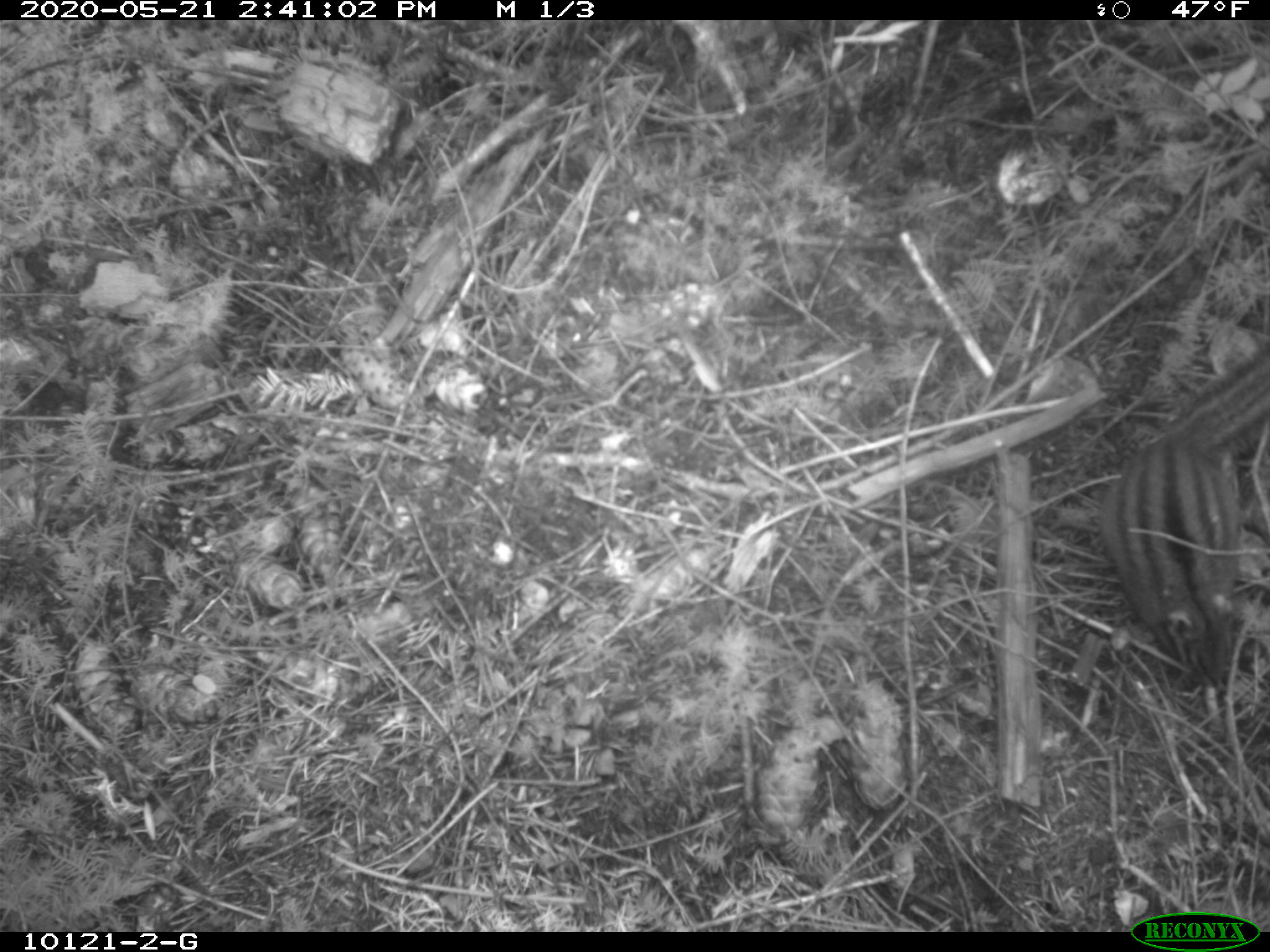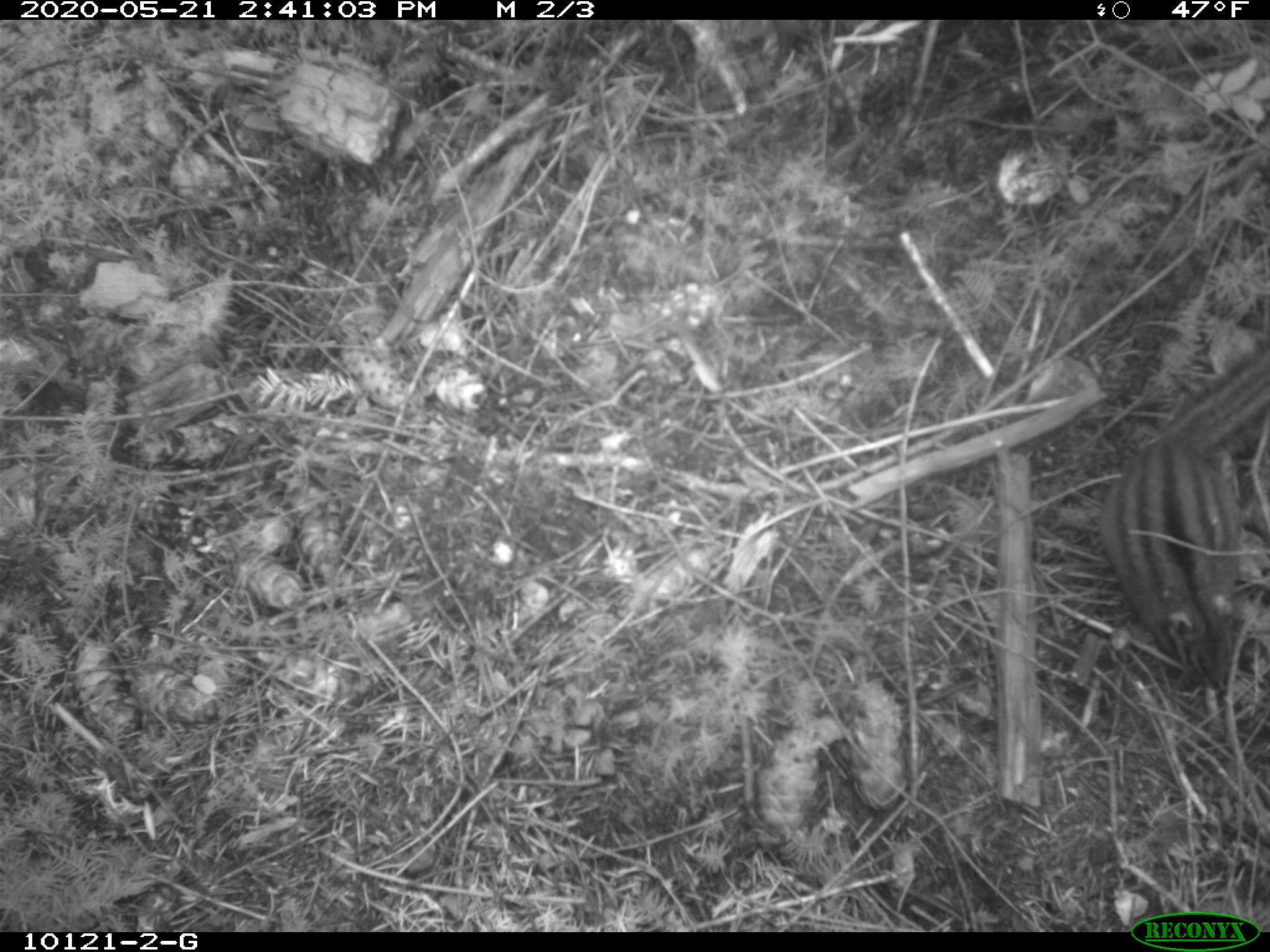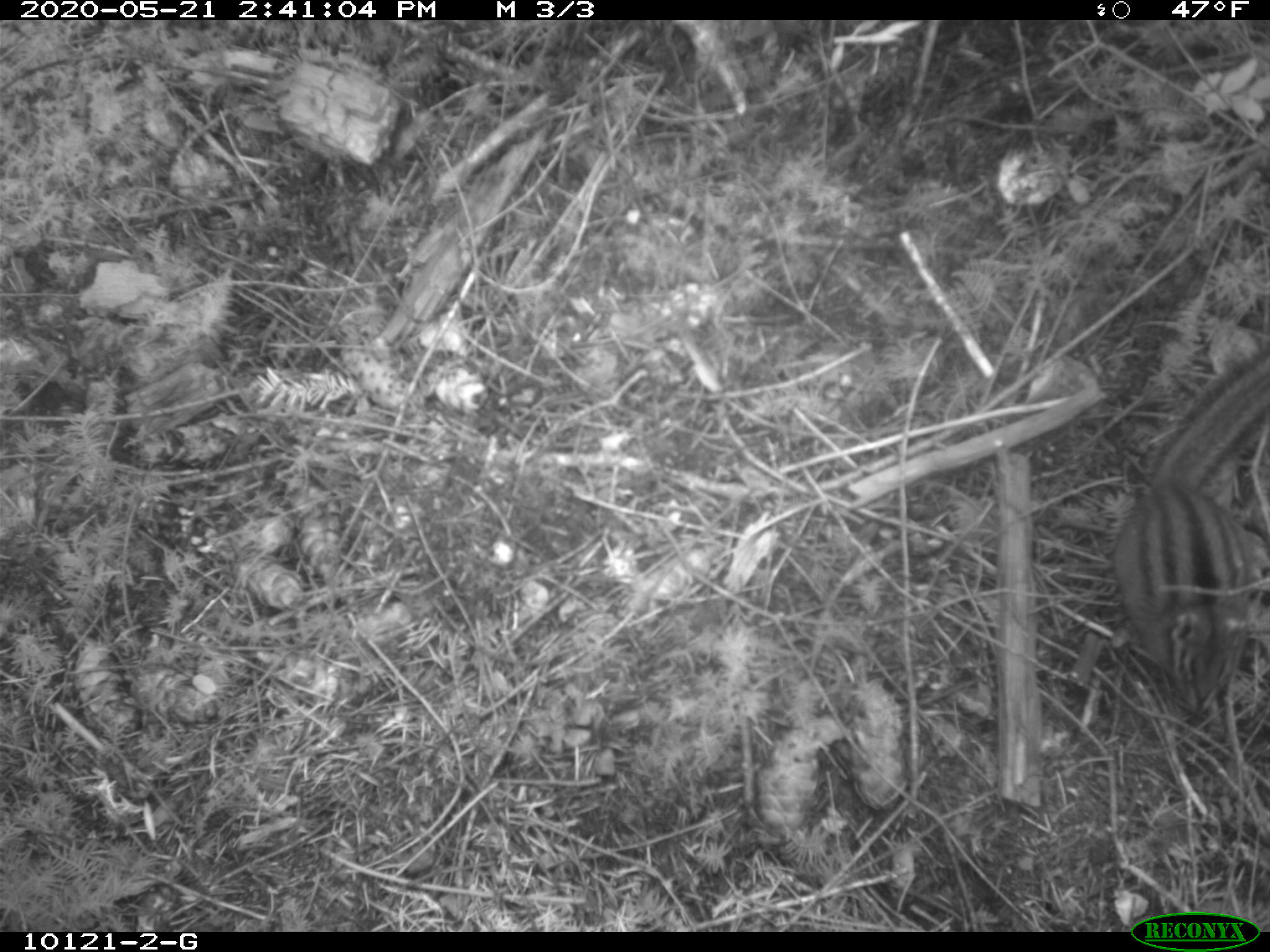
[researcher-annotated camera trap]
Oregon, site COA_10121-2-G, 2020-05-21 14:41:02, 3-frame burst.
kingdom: Animalia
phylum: Chordata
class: Mammalia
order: Rodentia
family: Sciuridae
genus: Neotamias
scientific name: Neotamias townsendii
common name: townsend's chipmunk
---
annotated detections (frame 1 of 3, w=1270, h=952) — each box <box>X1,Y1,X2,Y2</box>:
townsend's chipmunk: <box>1083,342,1262,697</box>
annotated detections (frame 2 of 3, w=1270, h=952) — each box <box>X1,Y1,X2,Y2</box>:
townsend's chipmunk: <box>1087,336,1259,701</box>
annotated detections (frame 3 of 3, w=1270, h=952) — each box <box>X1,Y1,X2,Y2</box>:
townsend's chipmunk: <box>1103,344,1266,723</box>